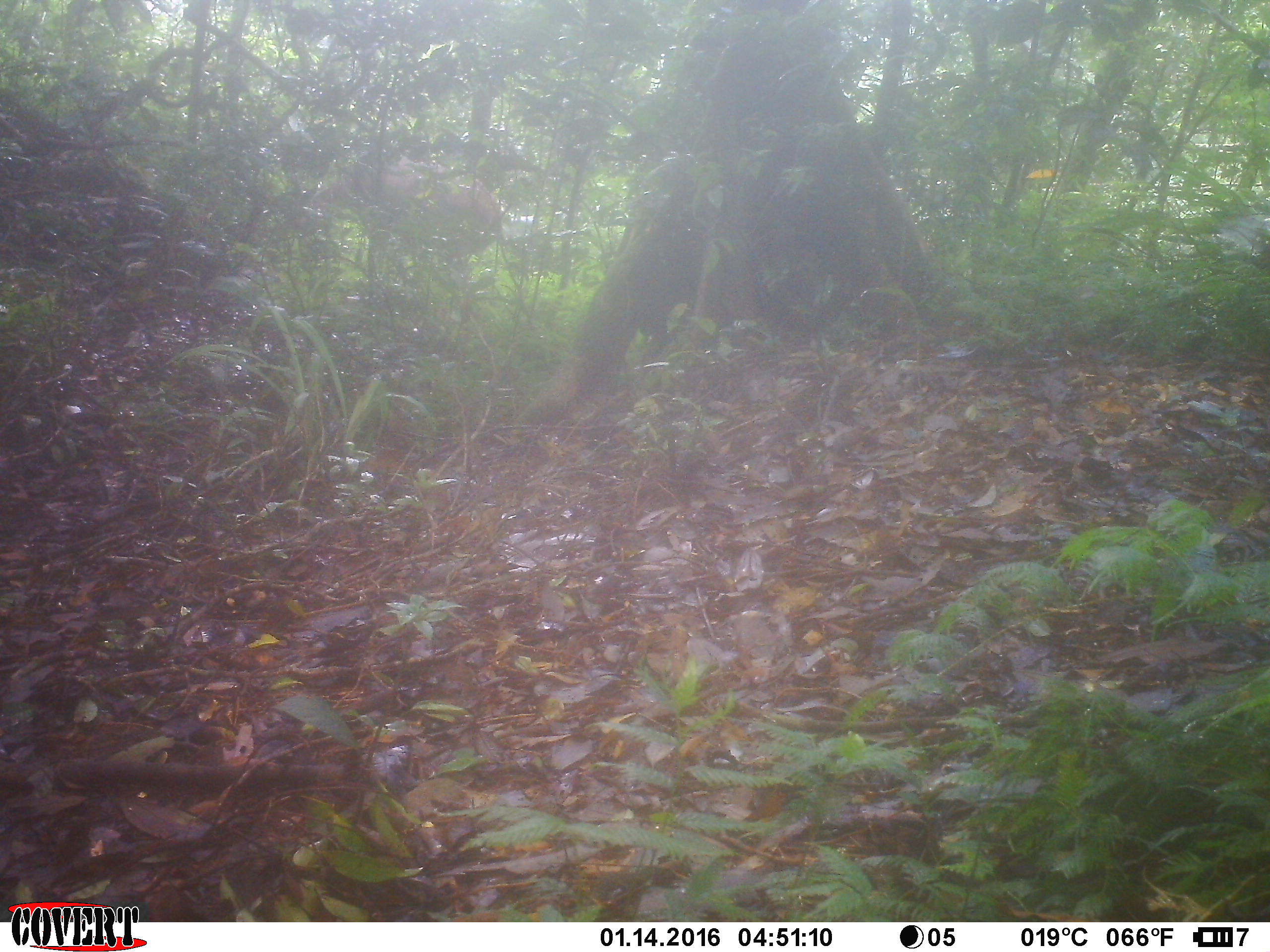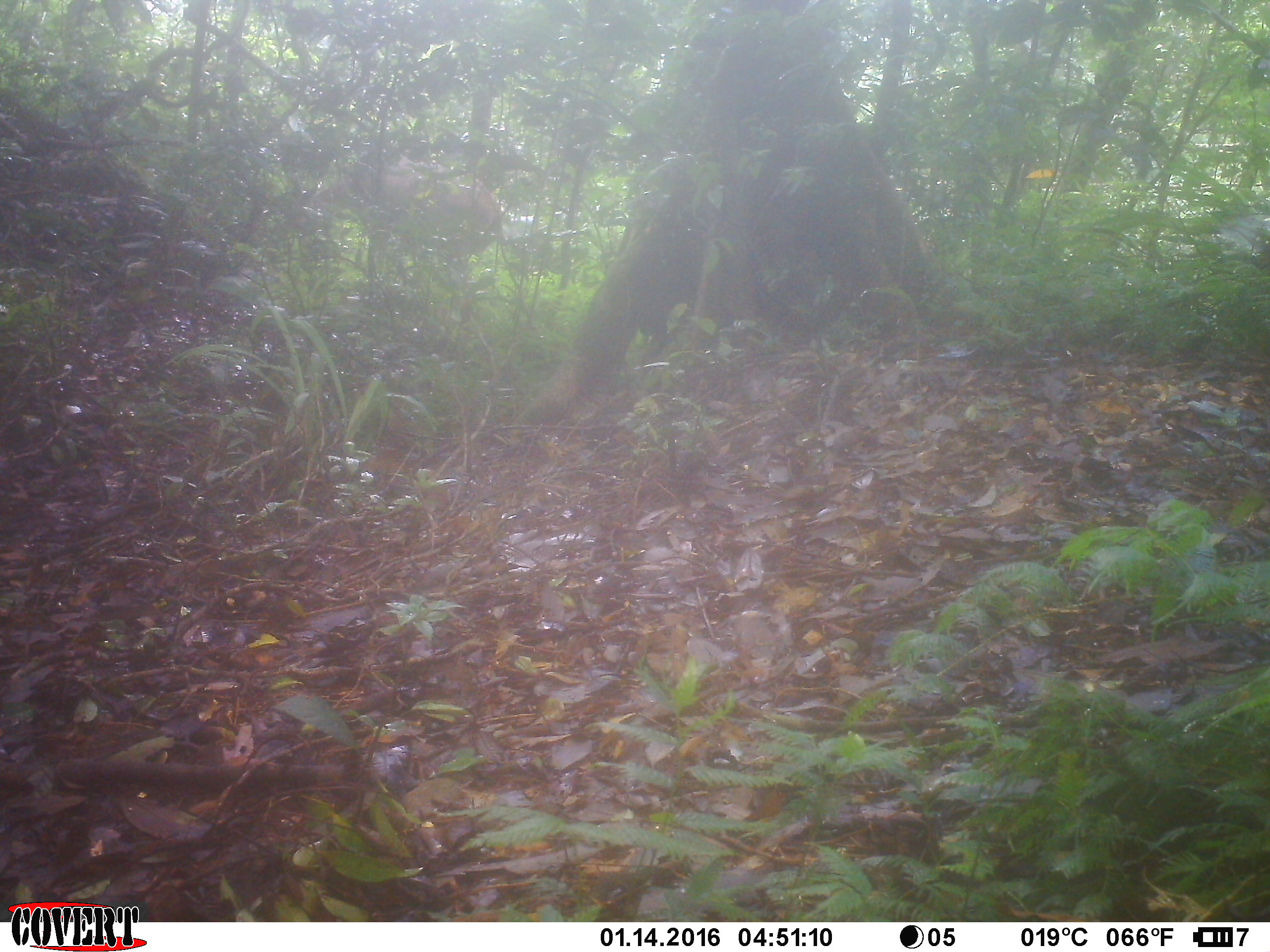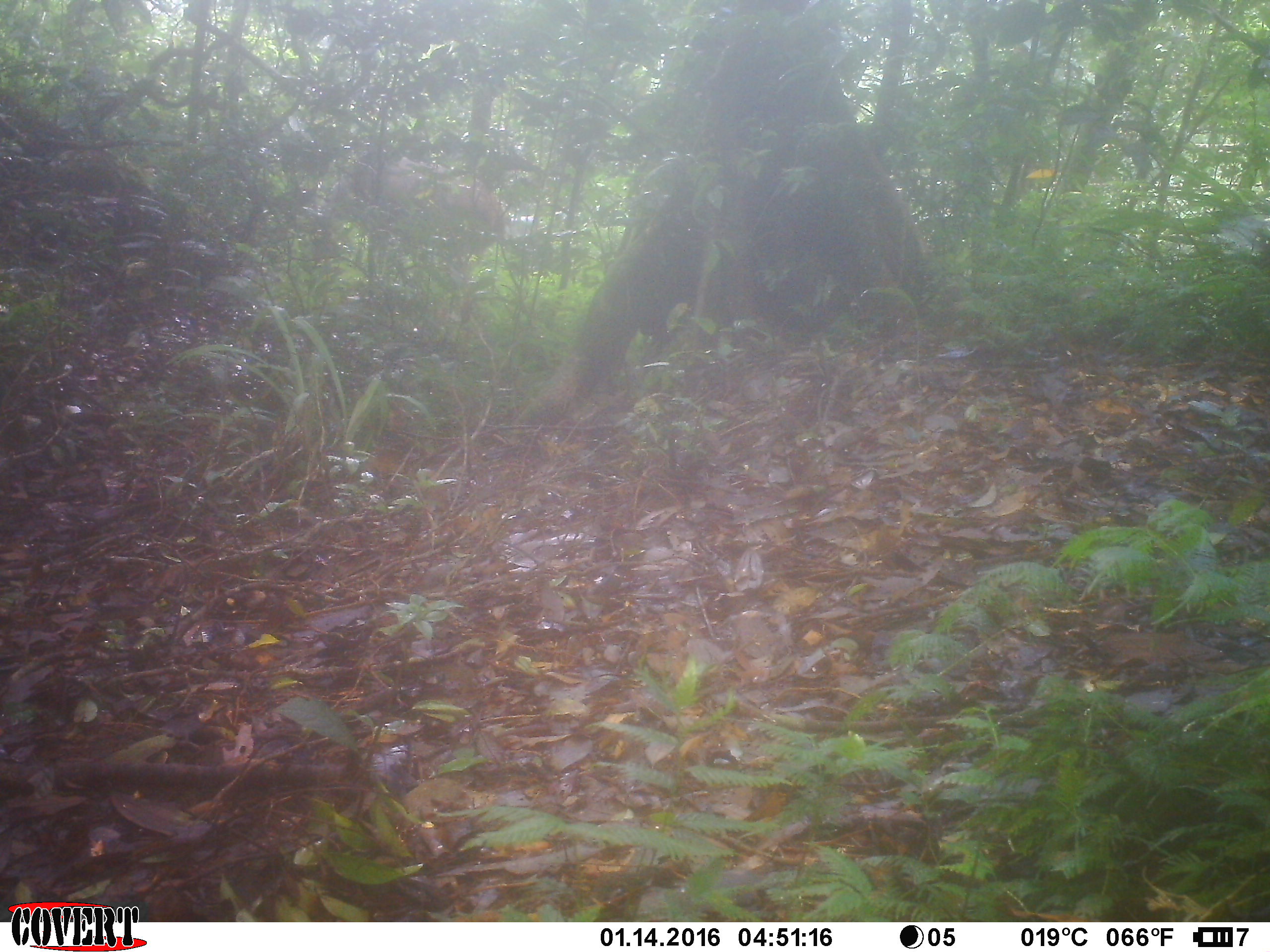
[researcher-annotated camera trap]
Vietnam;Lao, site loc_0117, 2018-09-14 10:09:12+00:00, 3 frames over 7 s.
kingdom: Animalia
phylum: Chordata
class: Mammalia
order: Artiodactyla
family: Cervidae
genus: Rusa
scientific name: Rusa unicolor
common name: sambar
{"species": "sambar (Rusa unicolor)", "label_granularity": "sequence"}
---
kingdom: Animalia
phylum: Chordata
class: Mammalia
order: Primates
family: Cercopithecidae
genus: Macaca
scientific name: Macaca arctoides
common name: stump-tailed macaque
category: stump tailed macaque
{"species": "stump tailed macaque (stump-tailed macaque) (Macaca arctoides)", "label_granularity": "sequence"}